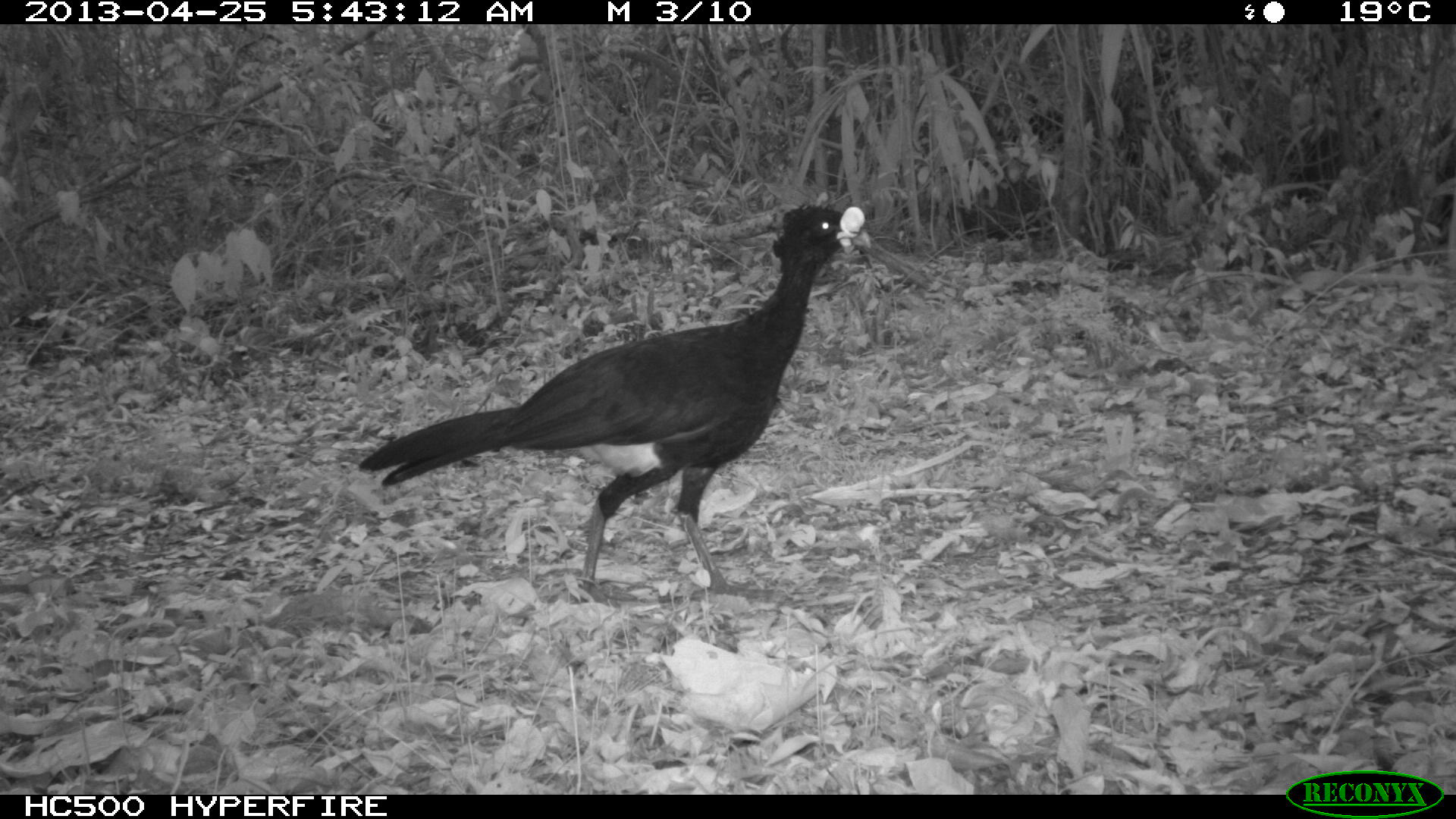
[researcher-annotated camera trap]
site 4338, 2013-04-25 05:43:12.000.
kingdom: Animalia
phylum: Chordata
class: Aves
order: Galliformes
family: Cracidae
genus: Crax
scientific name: Crax rubra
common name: great curassow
Crax rubra (great curassow), count 1, sex male.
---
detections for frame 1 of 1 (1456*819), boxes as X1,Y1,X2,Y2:
crax rubra: 355,202,871,608